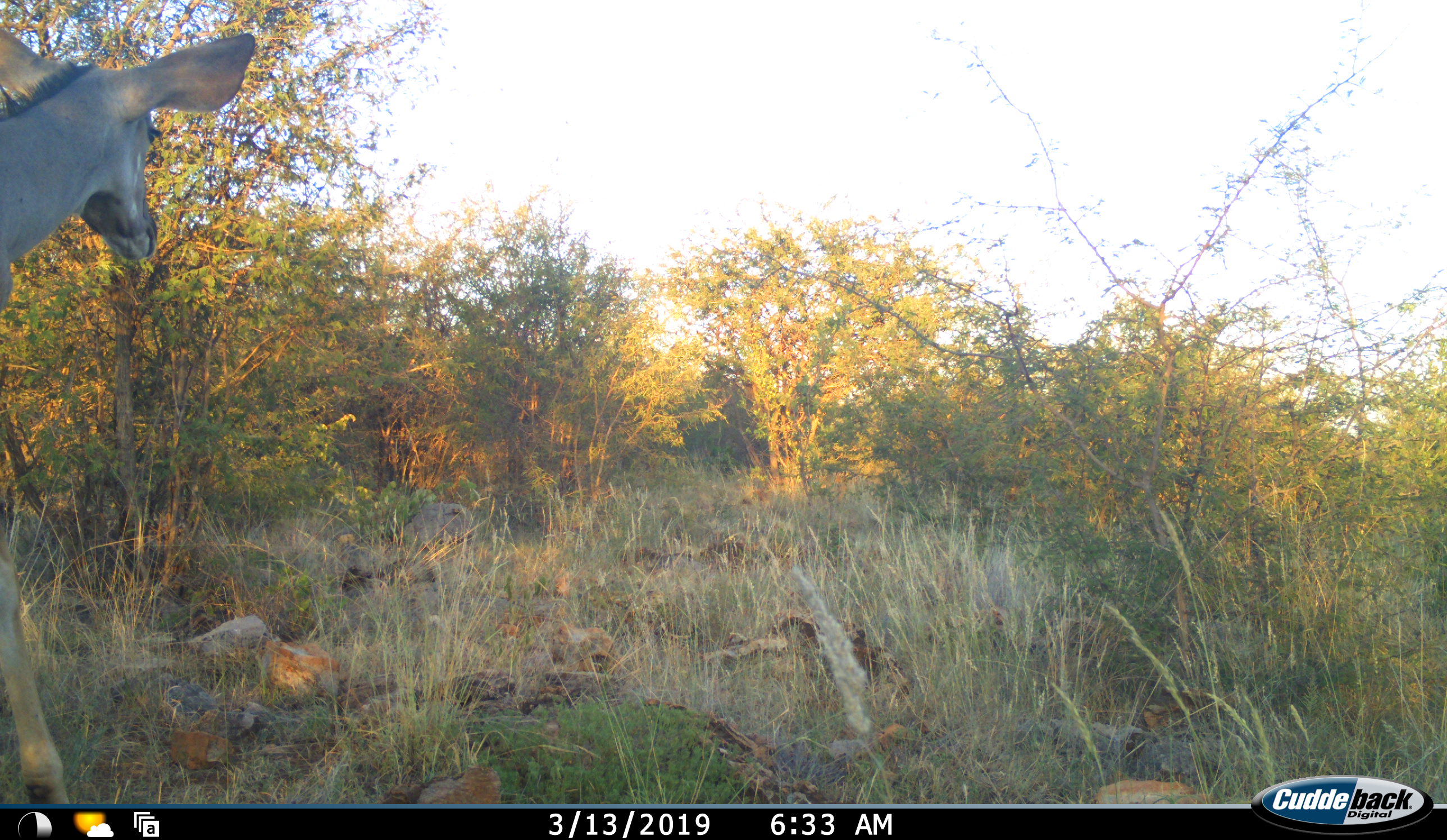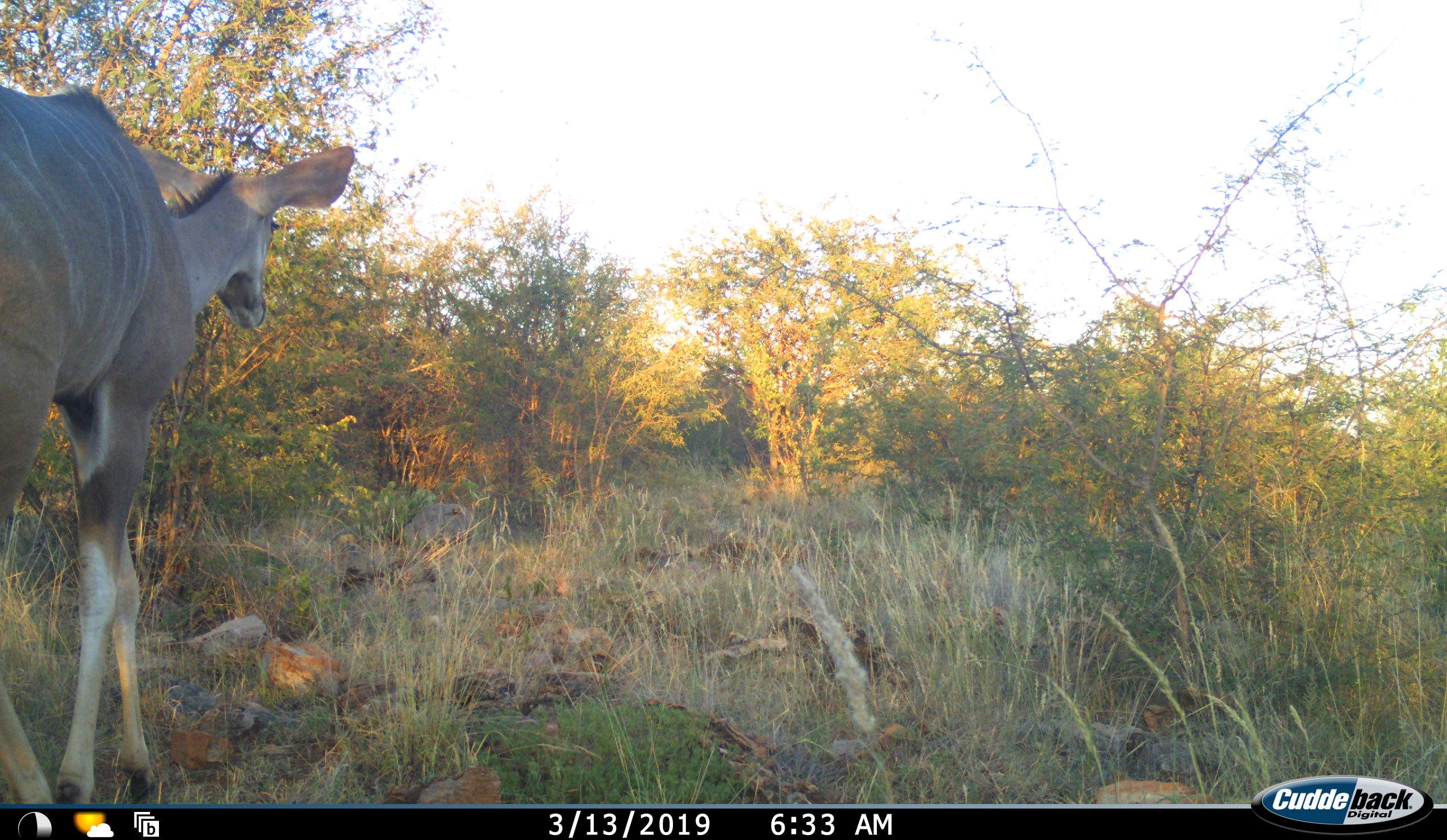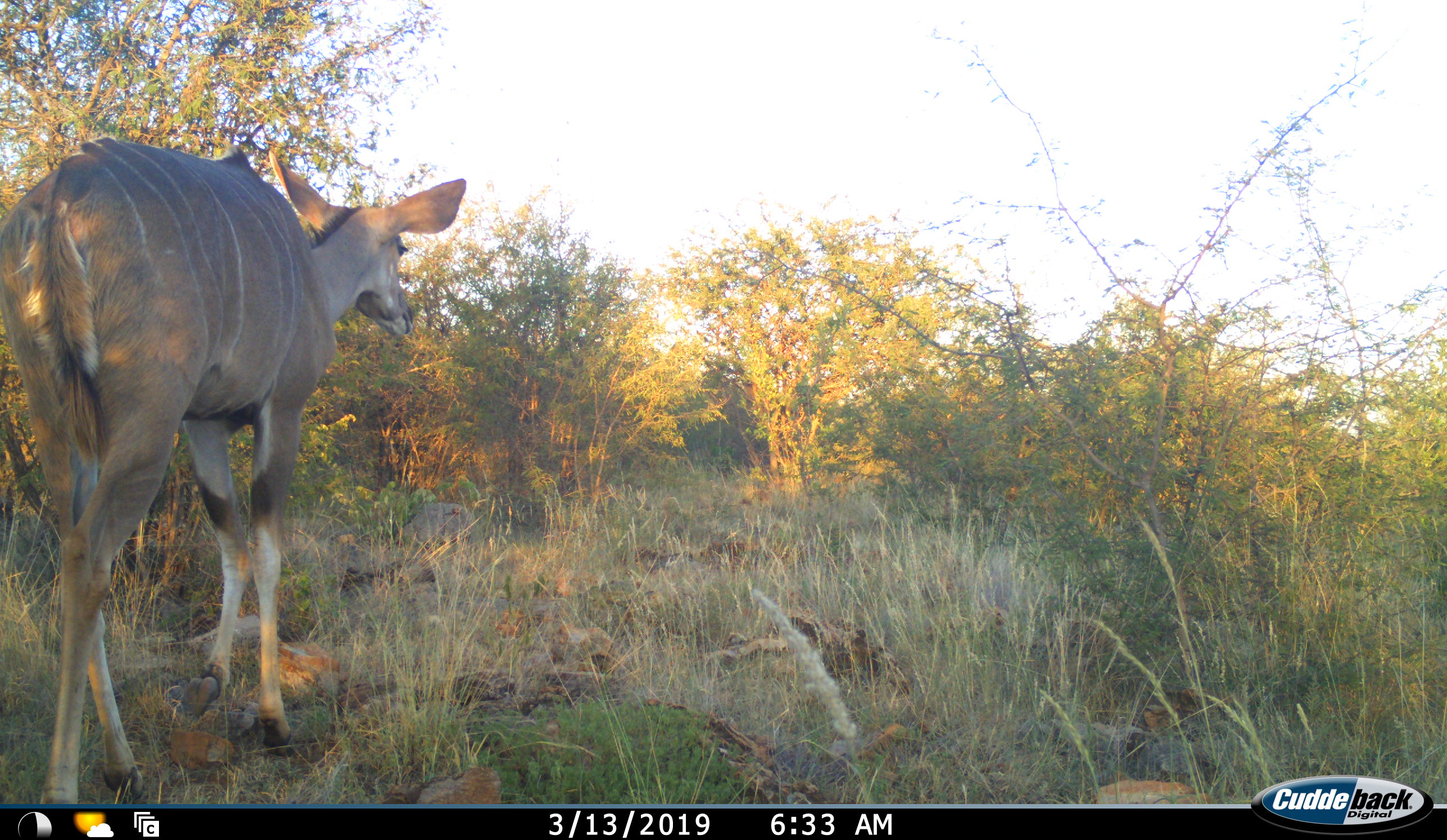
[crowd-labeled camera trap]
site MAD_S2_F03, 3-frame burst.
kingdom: Animalia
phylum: Chordata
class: Mammalia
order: Artiodactyla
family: Bovidae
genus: Tragelaphus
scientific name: Tragelaphus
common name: kudu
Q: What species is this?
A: Kudu (Tragelaphus).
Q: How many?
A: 1.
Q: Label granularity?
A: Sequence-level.